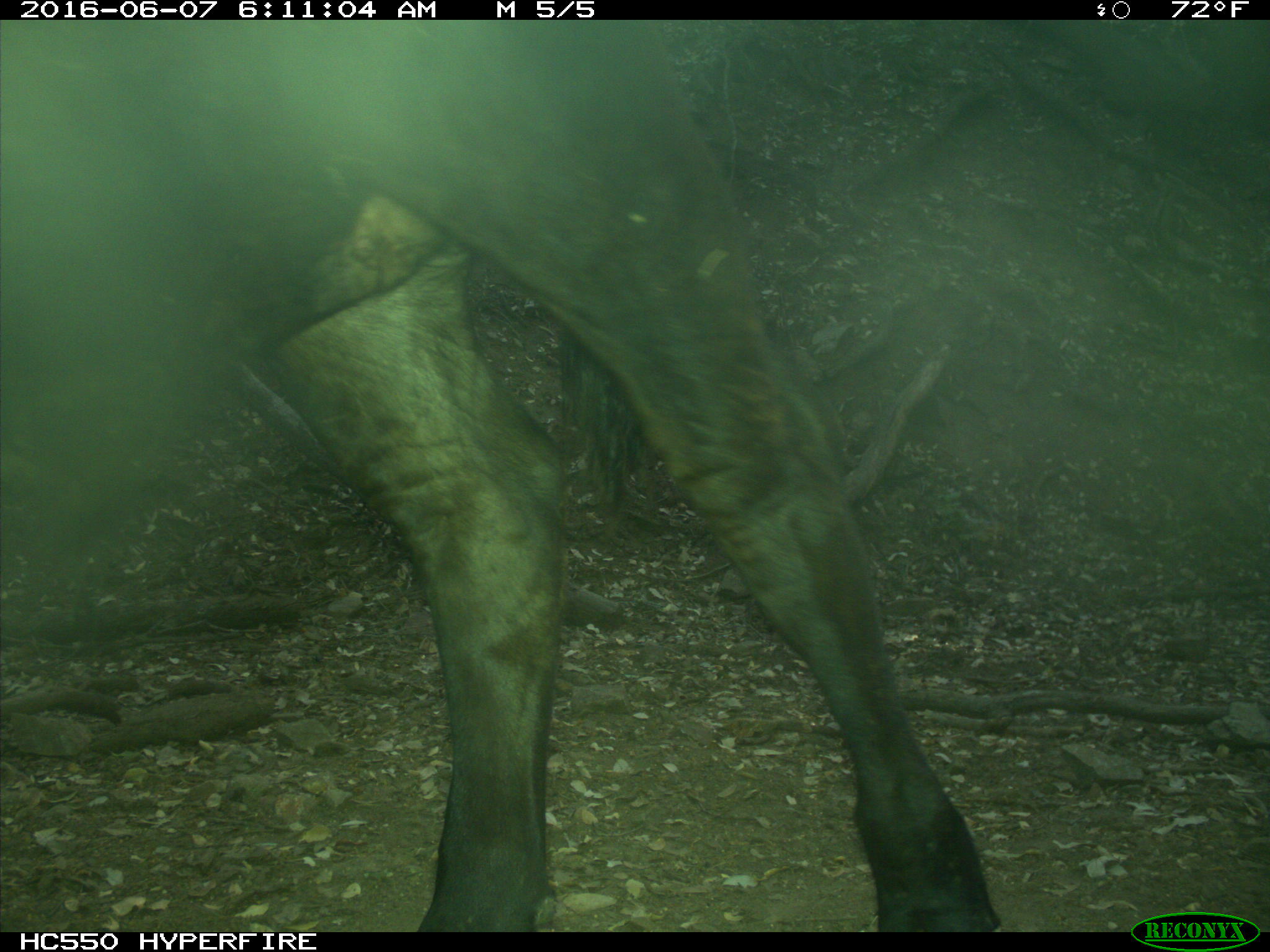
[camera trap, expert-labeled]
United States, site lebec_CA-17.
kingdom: Animalia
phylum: Chordata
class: Mammalia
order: Artiodactyla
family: Bovidae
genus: Bos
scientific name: Bos taurus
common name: domestic cow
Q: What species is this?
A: Bos taurus (domestic cow).